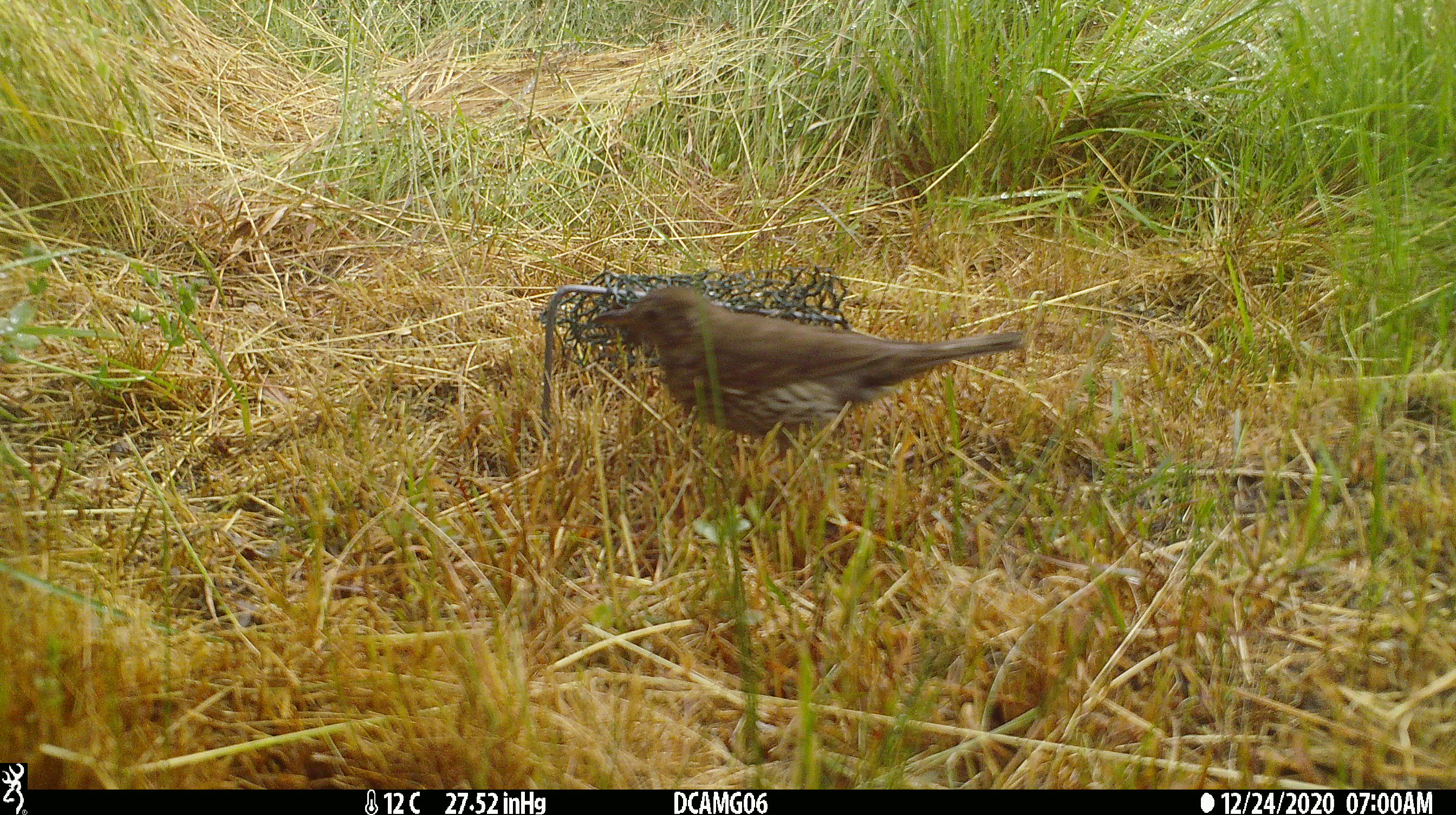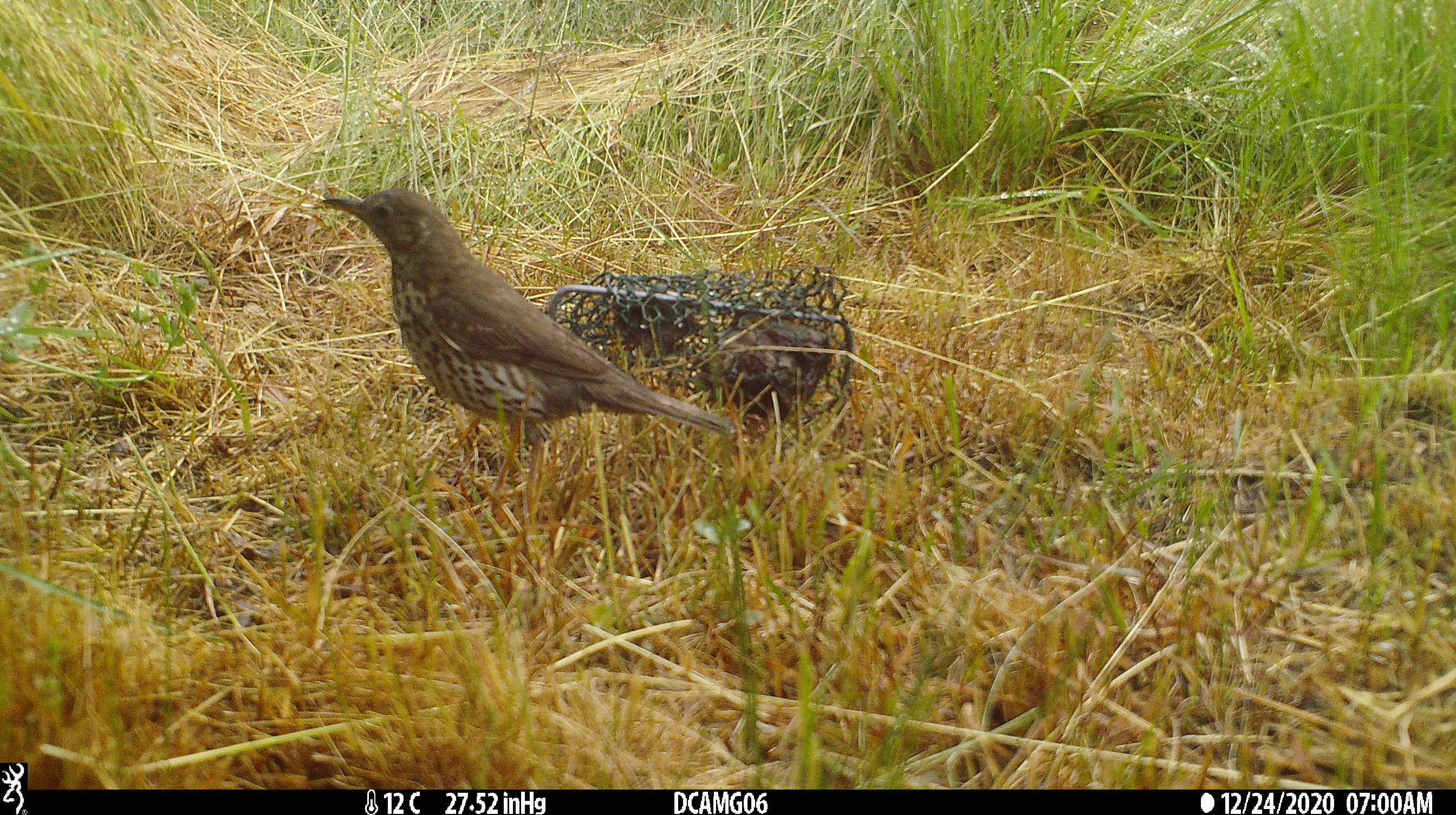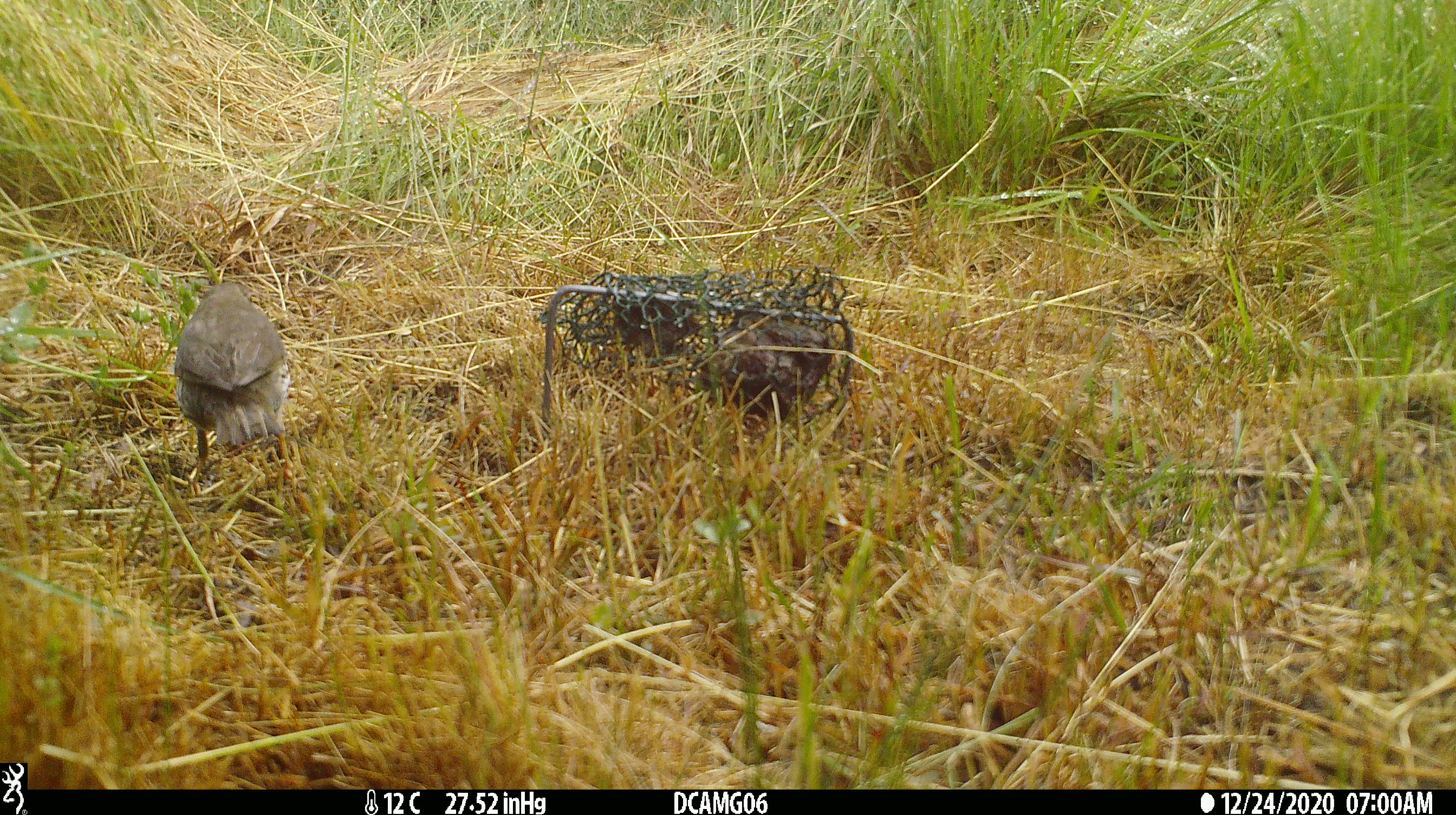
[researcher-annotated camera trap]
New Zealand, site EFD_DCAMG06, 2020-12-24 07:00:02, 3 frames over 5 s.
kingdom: Animalia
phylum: Chordata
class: Aves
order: Passeriformes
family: Turdidae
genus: Turdus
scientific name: Turdus philomelos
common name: song thrush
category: thrush